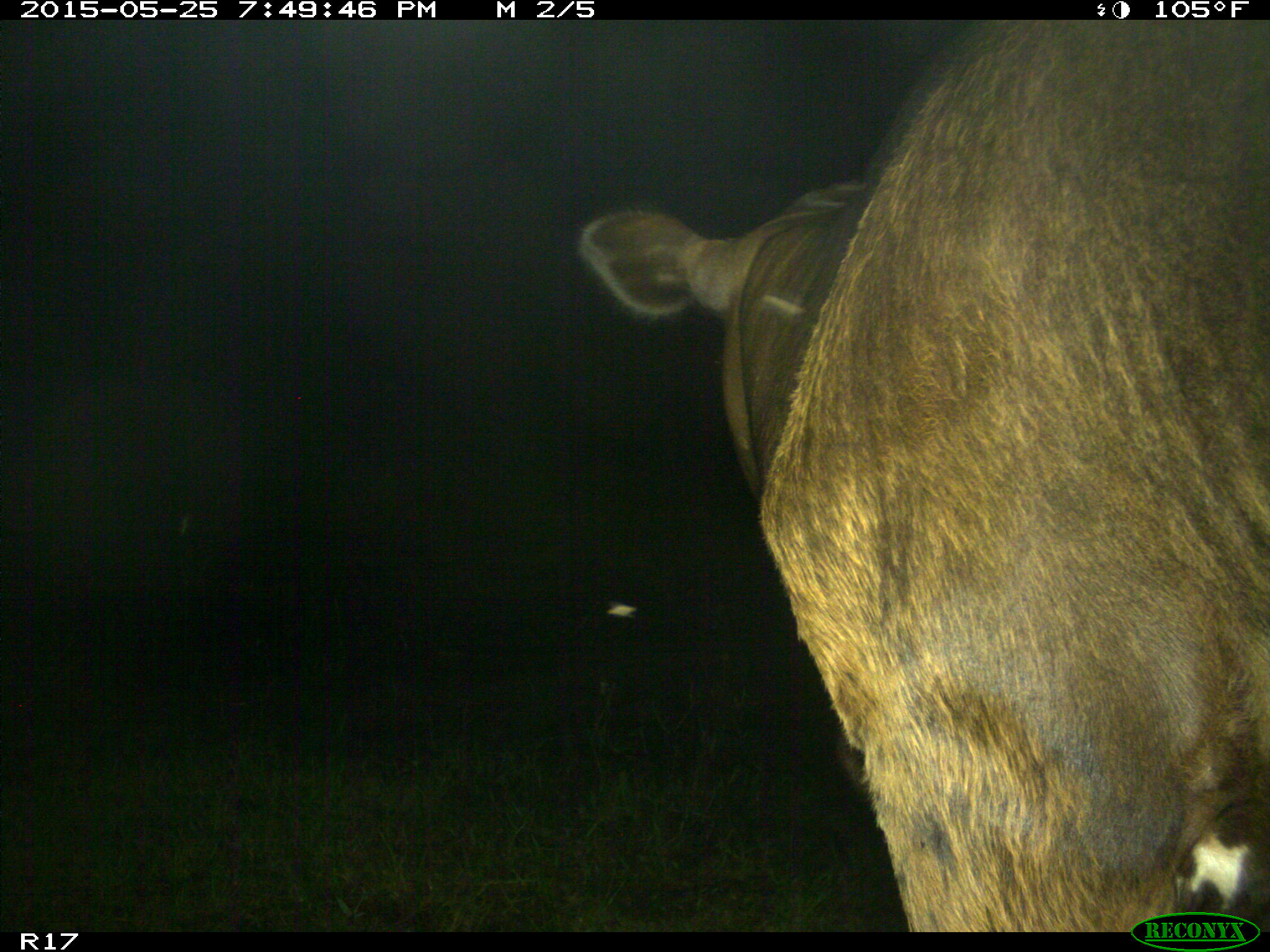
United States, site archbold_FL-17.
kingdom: Animalia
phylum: Chordata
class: Mammalia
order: Artiodactyla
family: Bovidae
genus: Bos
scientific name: Bos taurus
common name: domestic cow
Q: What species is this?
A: Bos taurus (domestic cow).